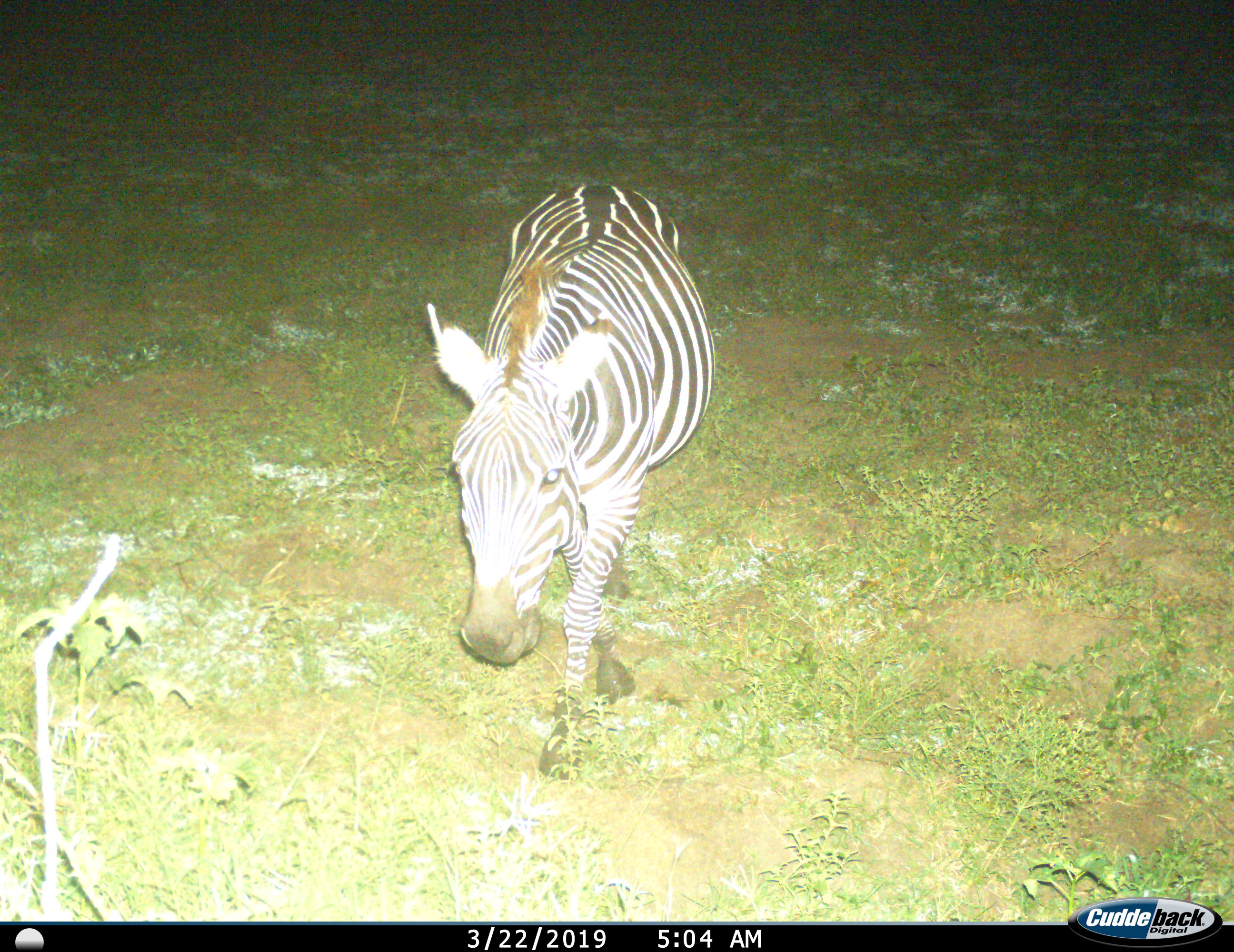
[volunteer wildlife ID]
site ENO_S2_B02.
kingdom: Animalia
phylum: Chordata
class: Mammalia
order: Perissodactyla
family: Equidae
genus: Equus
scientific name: Equus quagga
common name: plains zebra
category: zebraplains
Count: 1.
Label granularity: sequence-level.